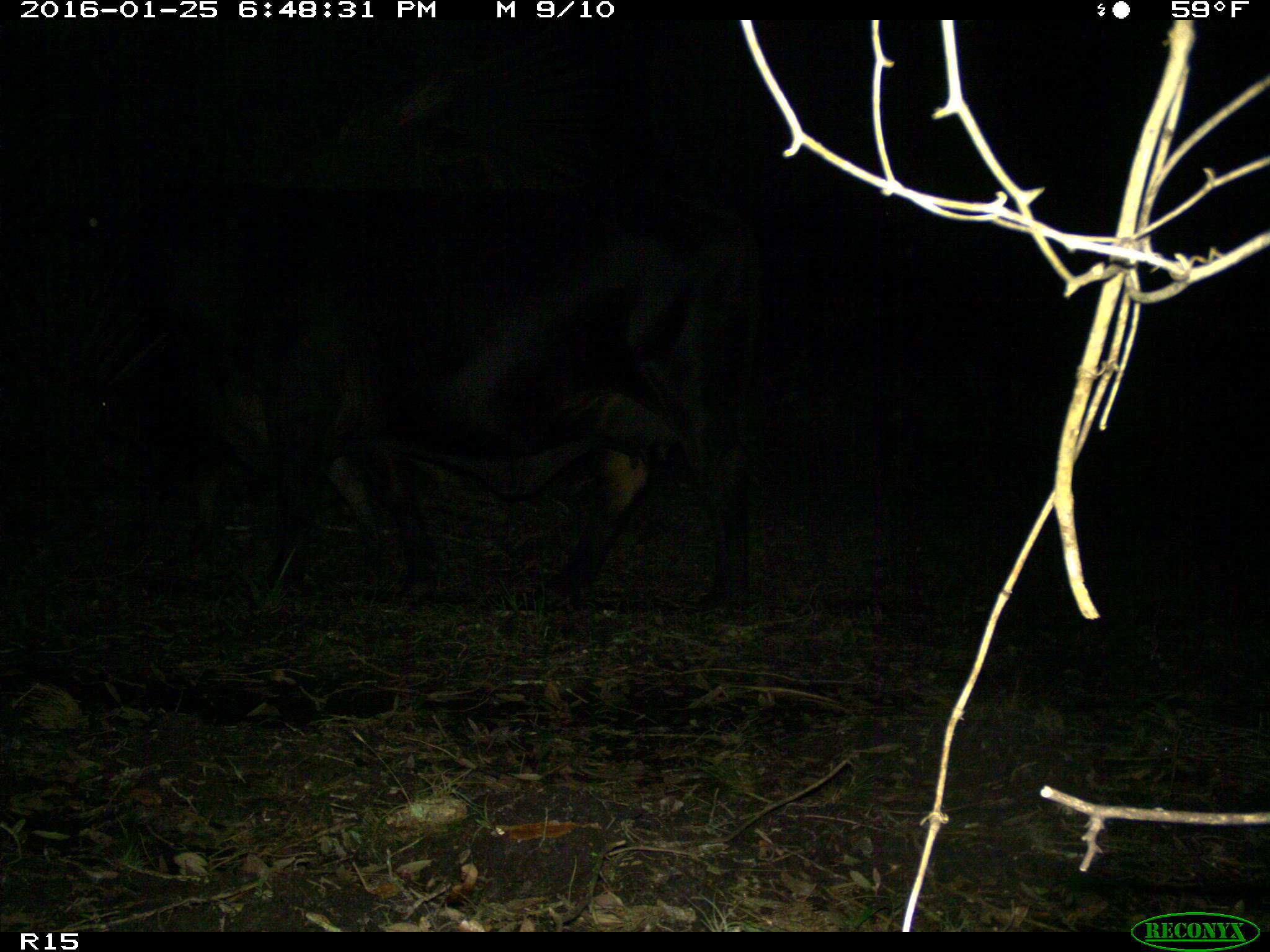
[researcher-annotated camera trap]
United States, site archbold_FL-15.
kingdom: Animalia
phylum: Chordata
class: Mammalia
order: Artiodactyla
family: Bovidae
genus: Bos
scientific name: Bos taurus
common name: domestic cow